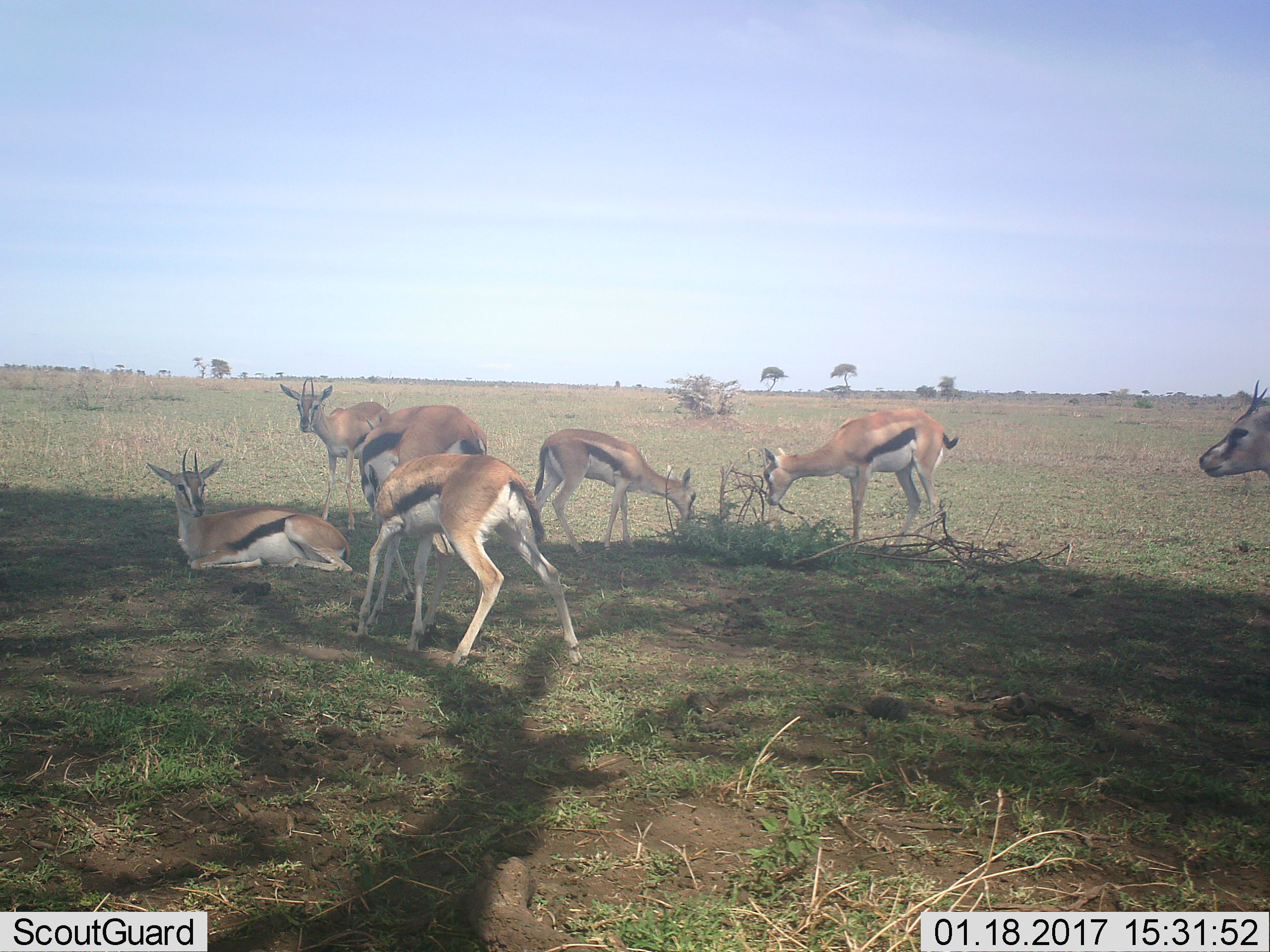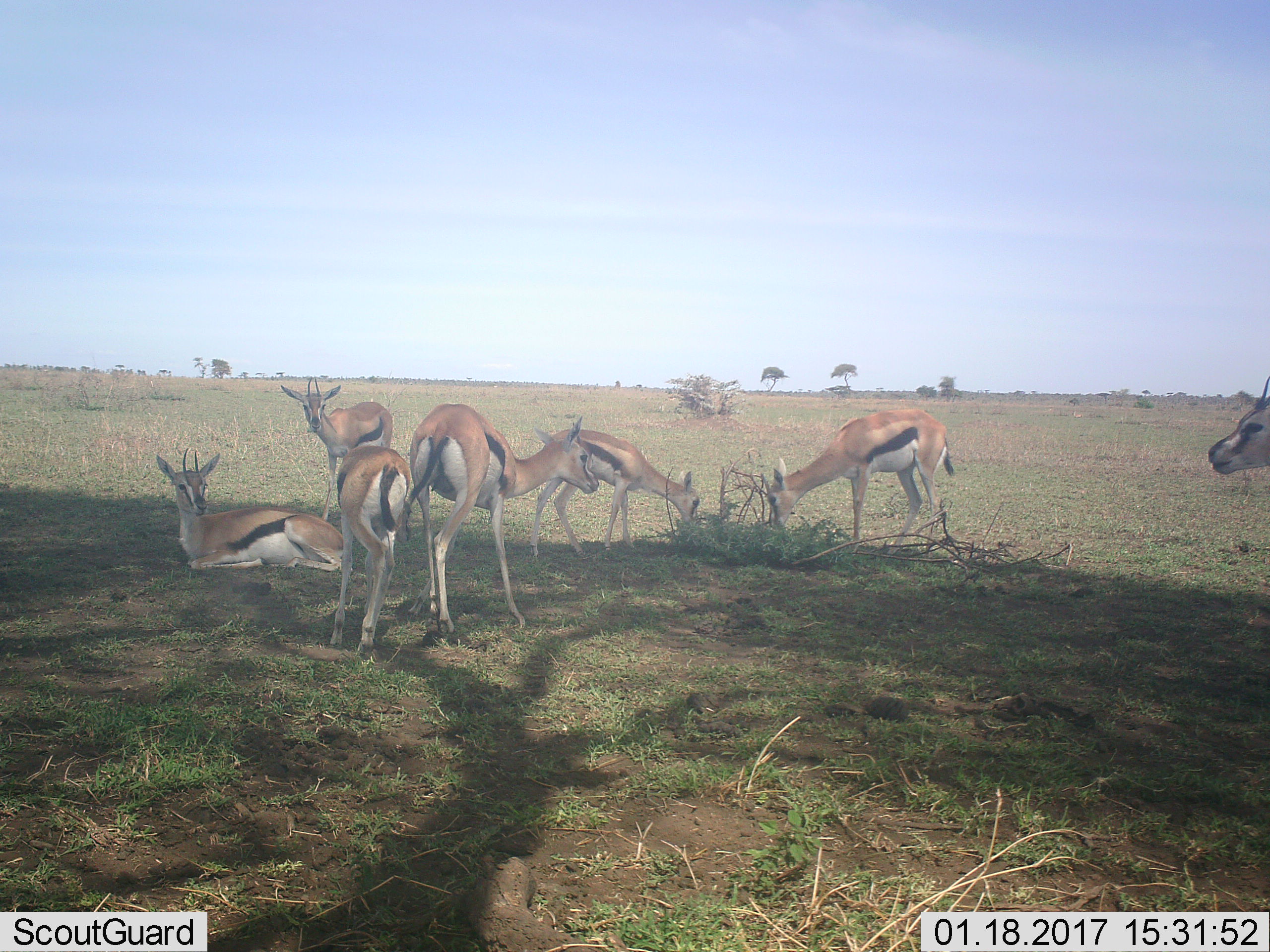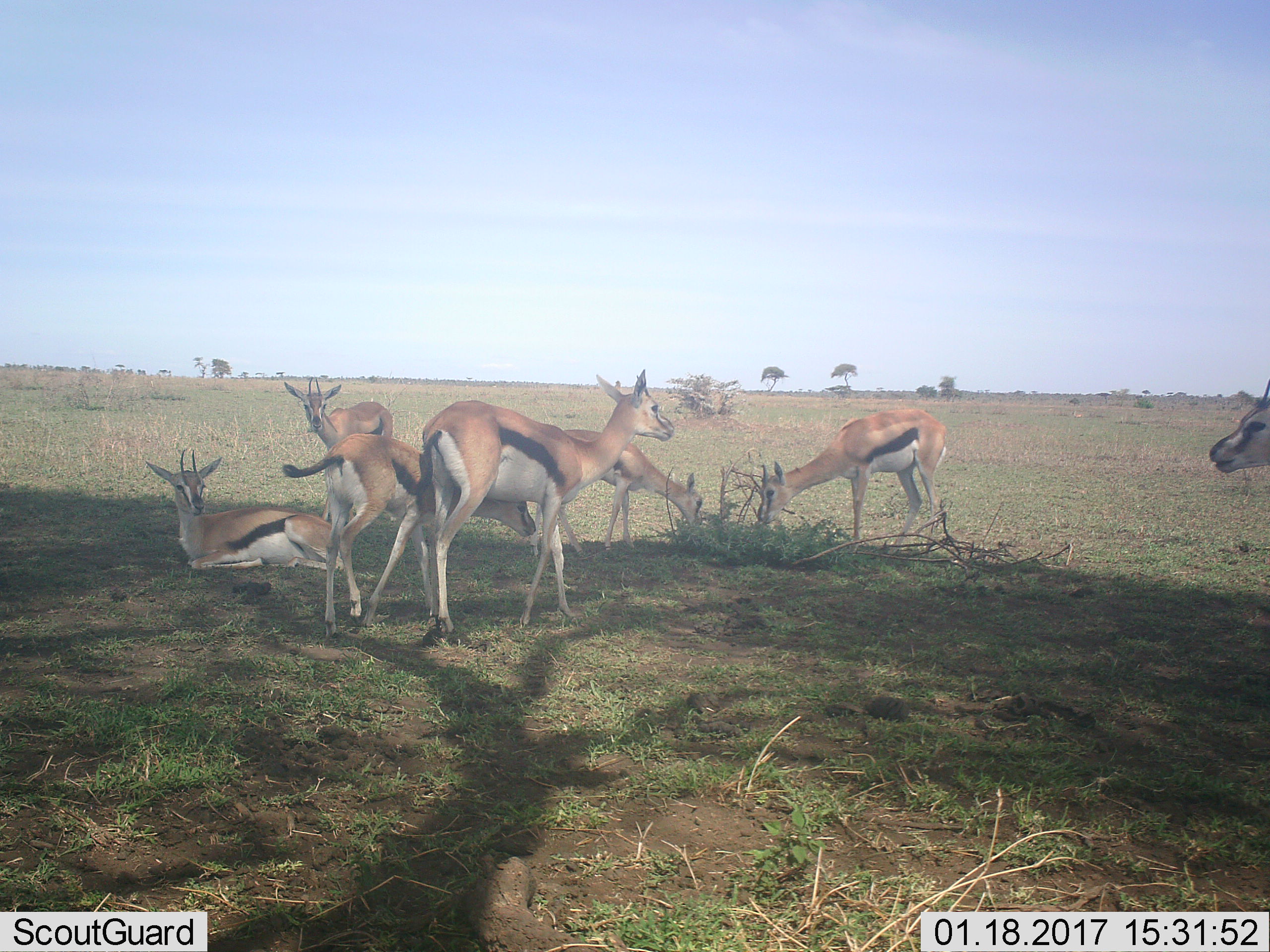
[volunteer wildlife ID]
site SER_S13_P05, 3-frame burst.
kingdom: Animalia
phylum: Chordata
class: Mammalia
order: Artiodactyla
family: Bovidae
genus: Eudorcas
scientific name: Eudorcas thomsonii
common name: thomson's gazelle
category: gazellethomsons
Gazellethomsons (thomson's gazelle) (Eudorcas thomsonii), count 7. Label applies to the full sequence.